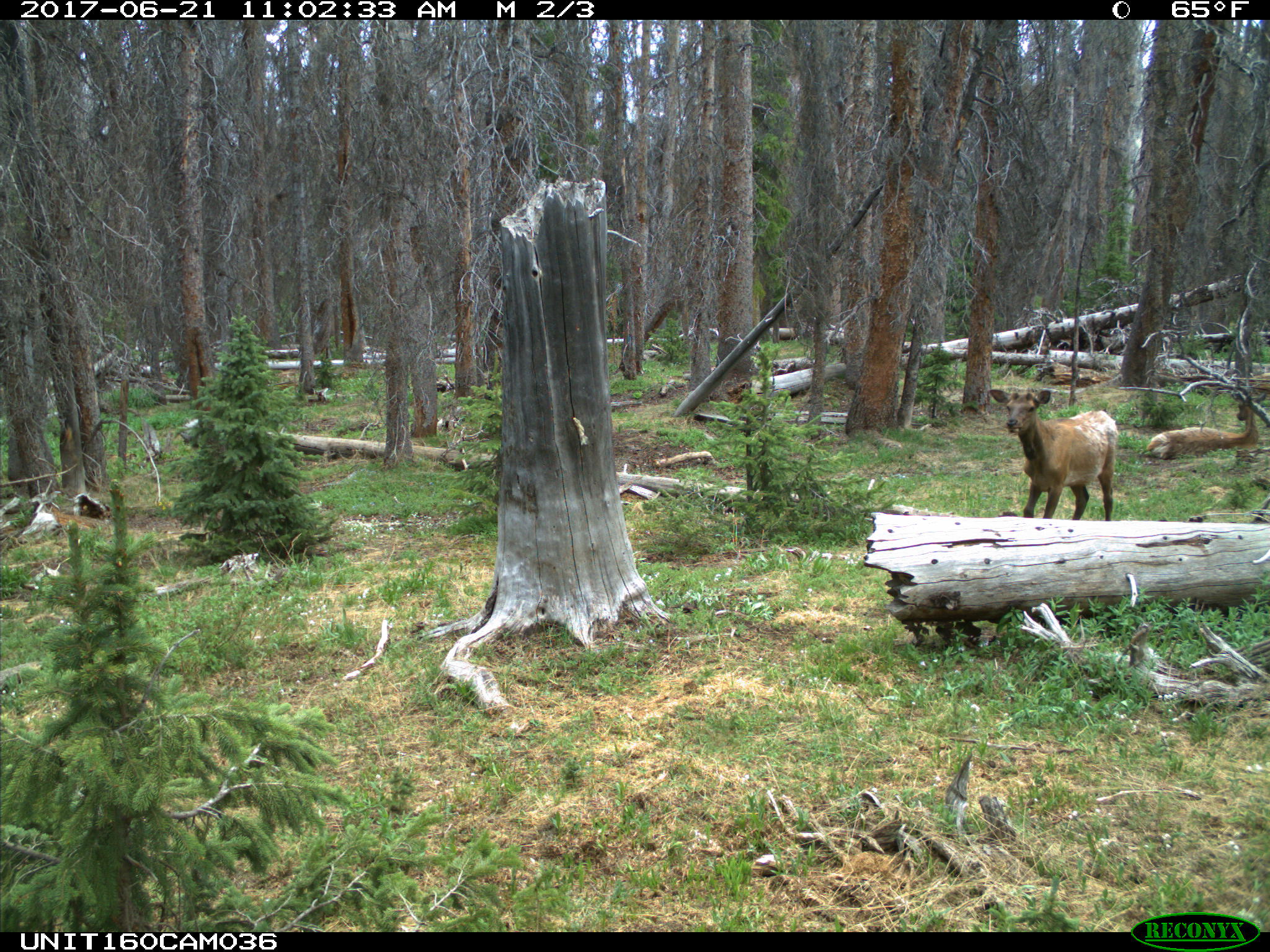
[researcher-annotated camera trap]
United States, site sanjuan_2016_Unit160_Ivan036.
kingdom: Animalia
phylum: Chordata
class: Mammalia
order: Artiodactyla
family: Cervidae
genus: Cervus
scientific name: Cervus elaphus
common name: red deer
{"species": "Cervus elaphus (red deer)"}